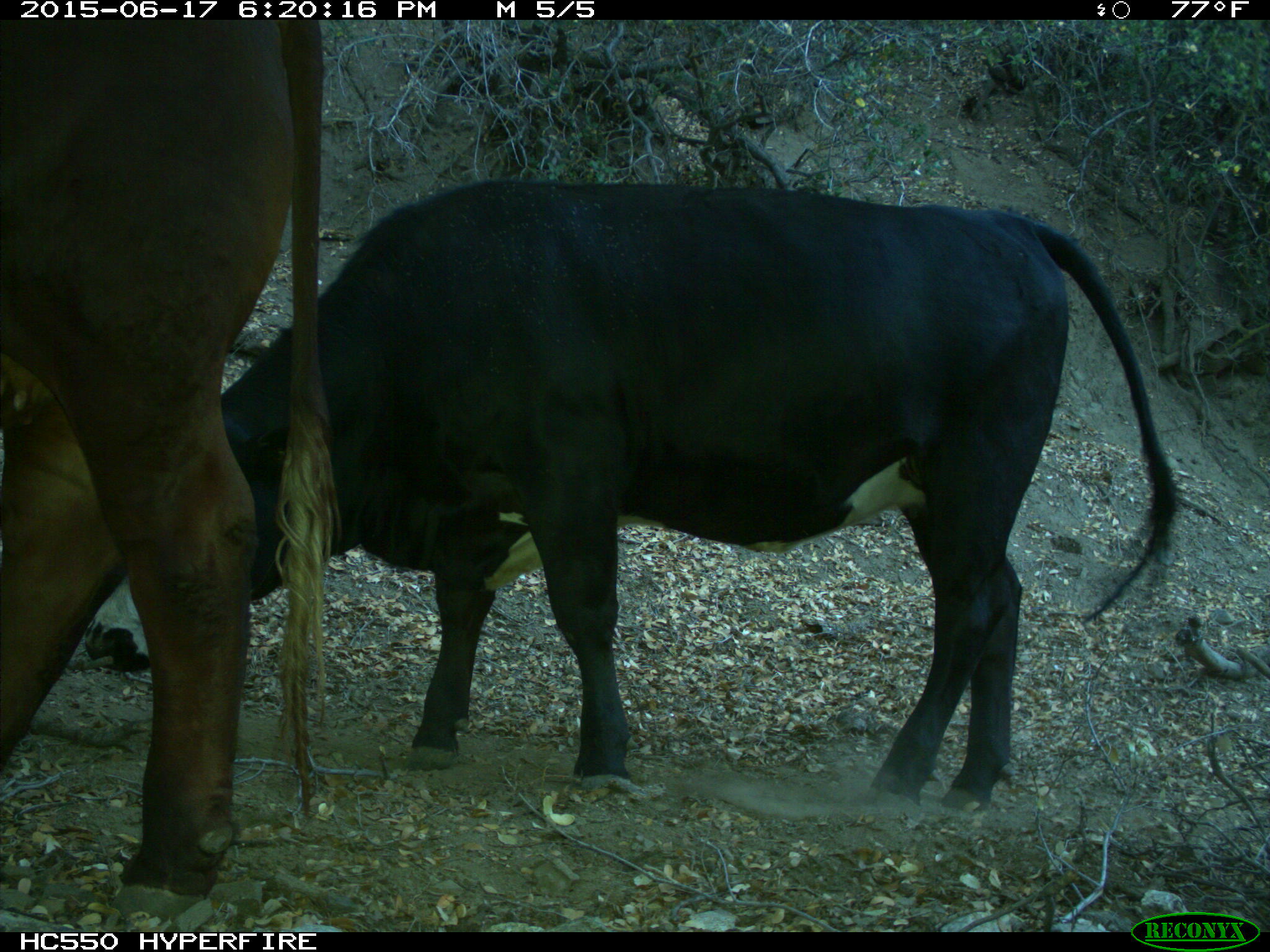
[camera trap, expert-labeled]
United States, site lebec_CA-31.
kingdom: Animalia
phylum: Chordata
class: Mammalia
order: Artiodactyla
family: Bovidae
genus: Bos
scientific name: Bos taurus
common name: domestic cow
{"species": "Bos taurus (domestic cow)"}